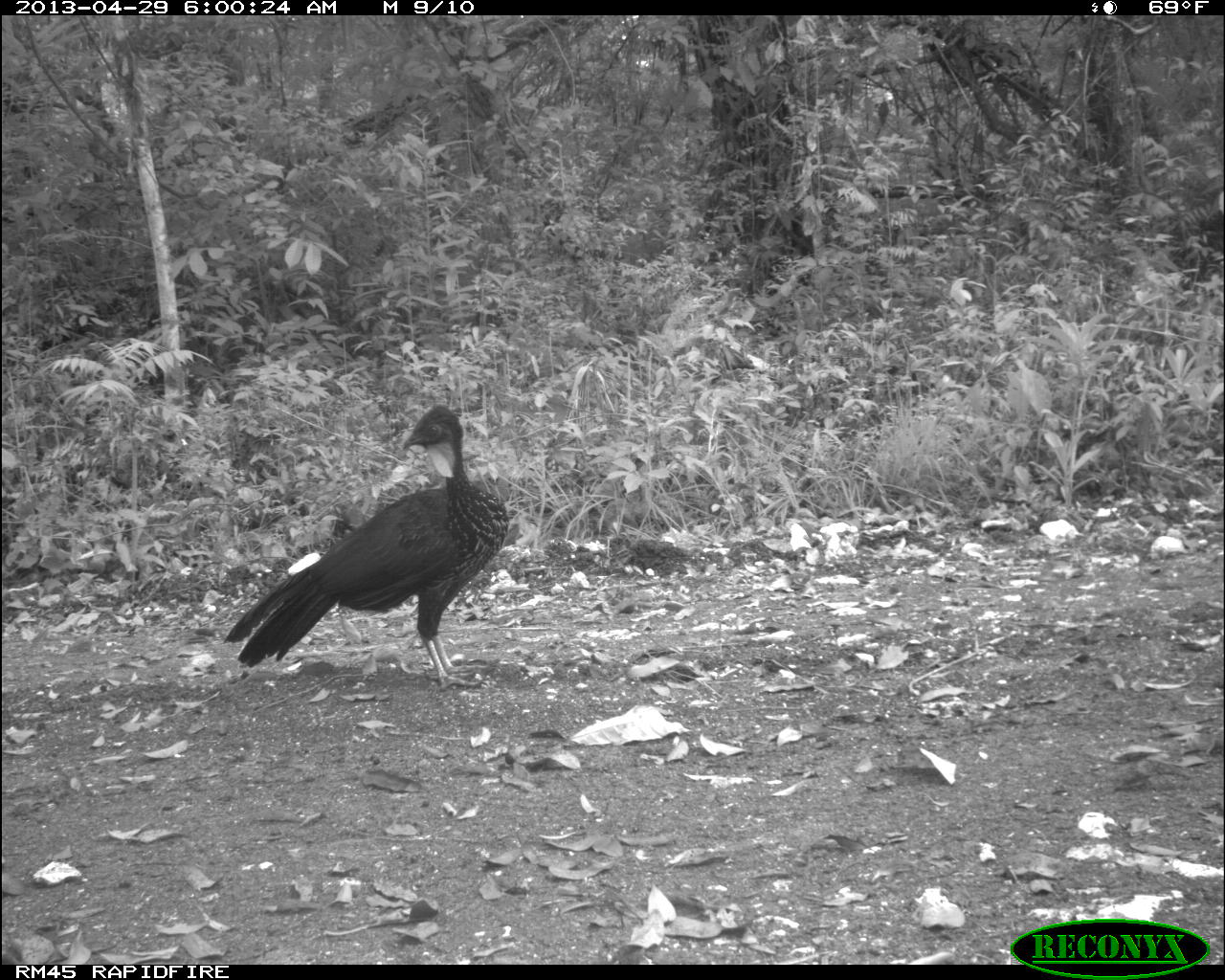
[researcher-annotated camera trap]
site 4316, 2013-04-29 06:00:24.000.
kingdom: Animalia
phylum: Chordata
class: Aves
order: Galliformes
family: Cracidae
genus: Penelope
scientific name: Penelope purpurascens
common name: crested guan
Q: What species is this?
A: Penelope purpurascens (crested guan).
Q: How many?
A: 3.